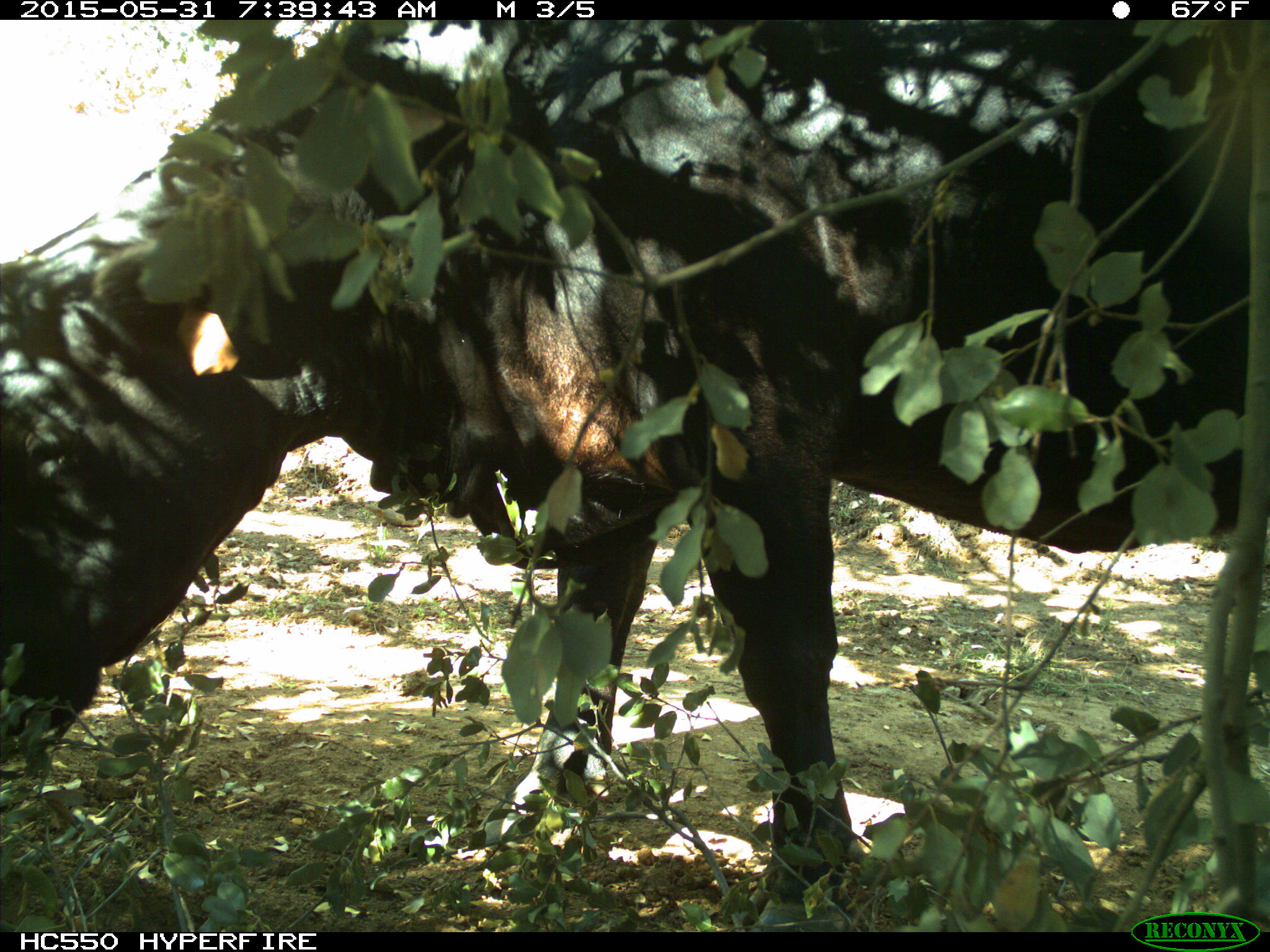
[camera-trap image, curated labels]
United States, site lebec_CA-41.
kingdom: Animalia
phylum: Chordata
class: Mammalia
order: Artiodactyla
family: Bovidae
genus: Bos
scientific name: Bos taurus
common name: domestic cow